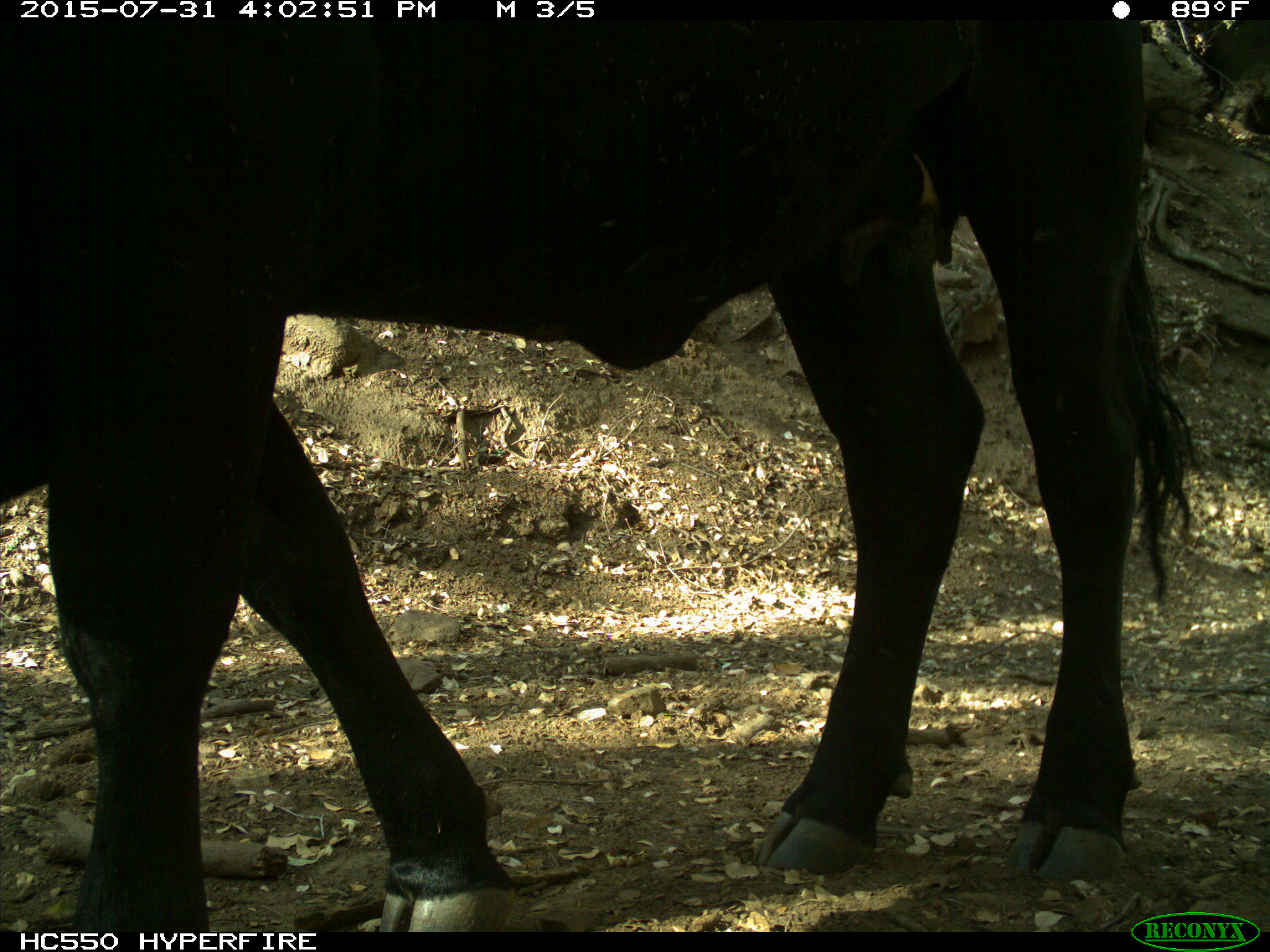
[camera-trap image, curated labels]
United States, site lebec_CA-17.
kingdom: Animalia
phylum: Chordata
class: Mammalia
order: Artiodactyla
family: Bovidae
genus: Bos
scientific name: Bos taurus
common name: domestic cow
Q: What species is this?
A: Bos taurus (domestic cow).